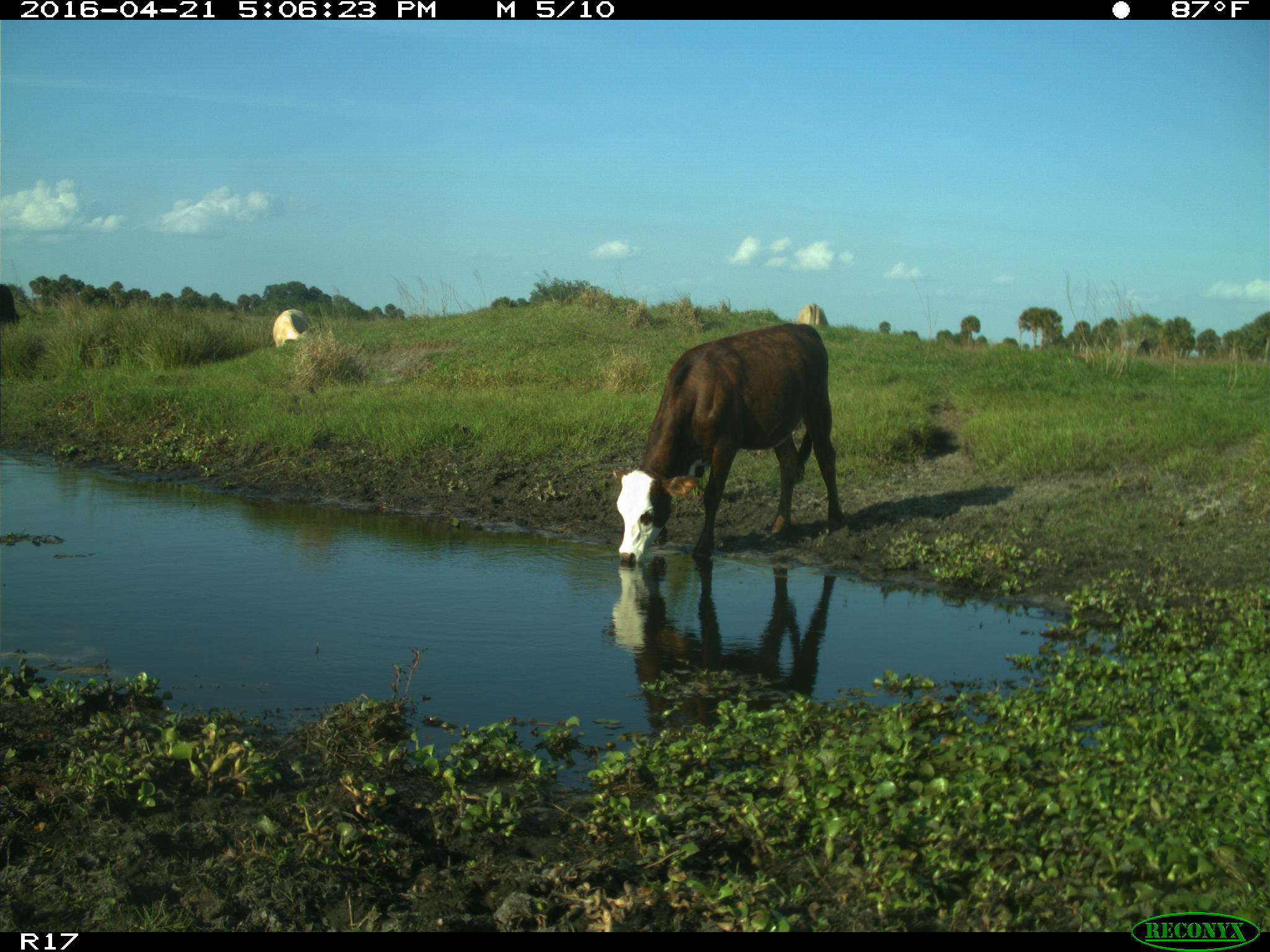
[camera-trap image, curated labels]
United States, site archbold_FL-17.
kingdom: Animalia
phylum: Chordata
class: Mammalia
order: Artiodactyla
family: Bovidae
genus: Bos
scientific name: Bos taurus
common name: domestic cow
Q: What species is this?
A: Bos taurus (domestic cow).